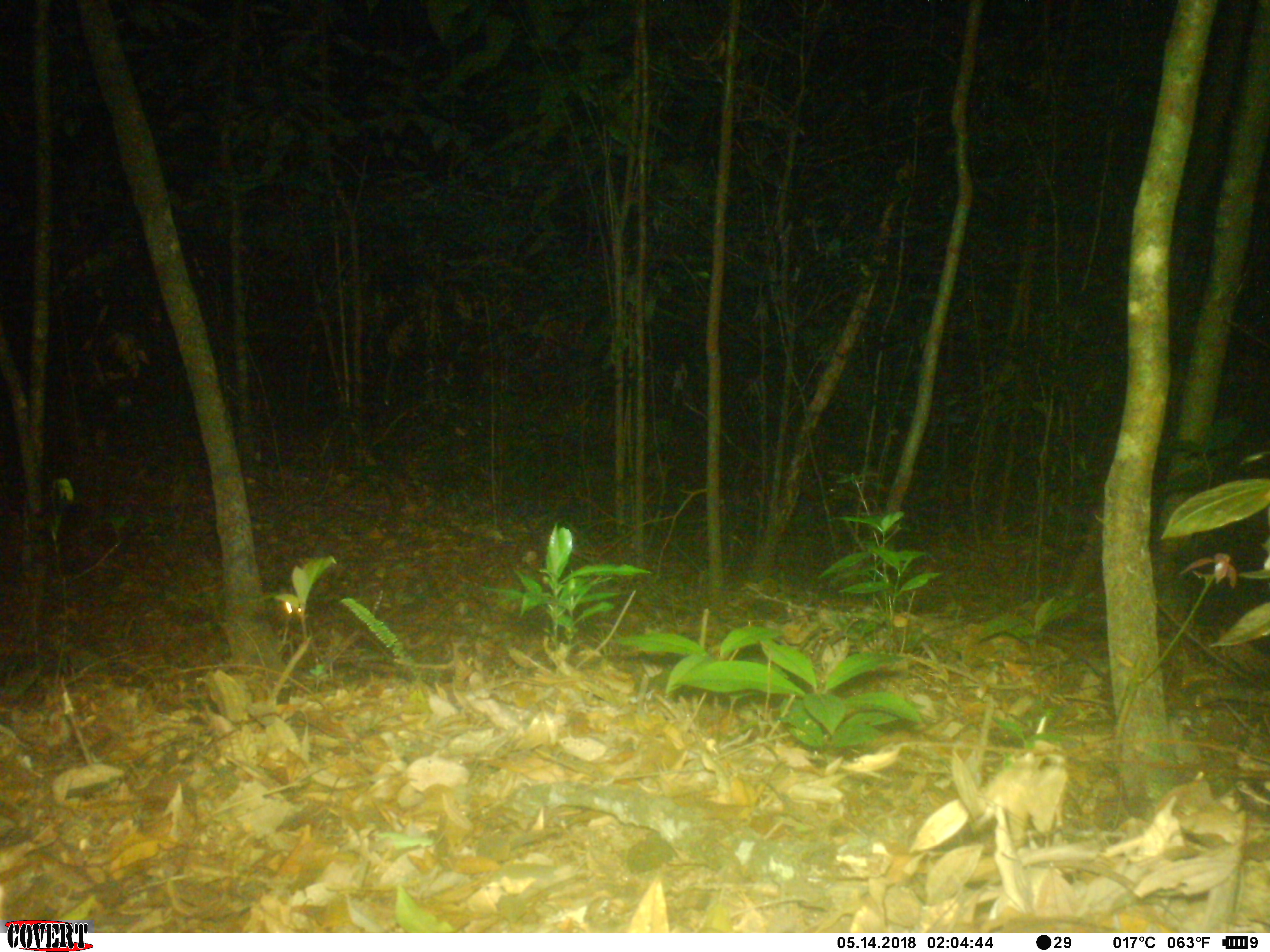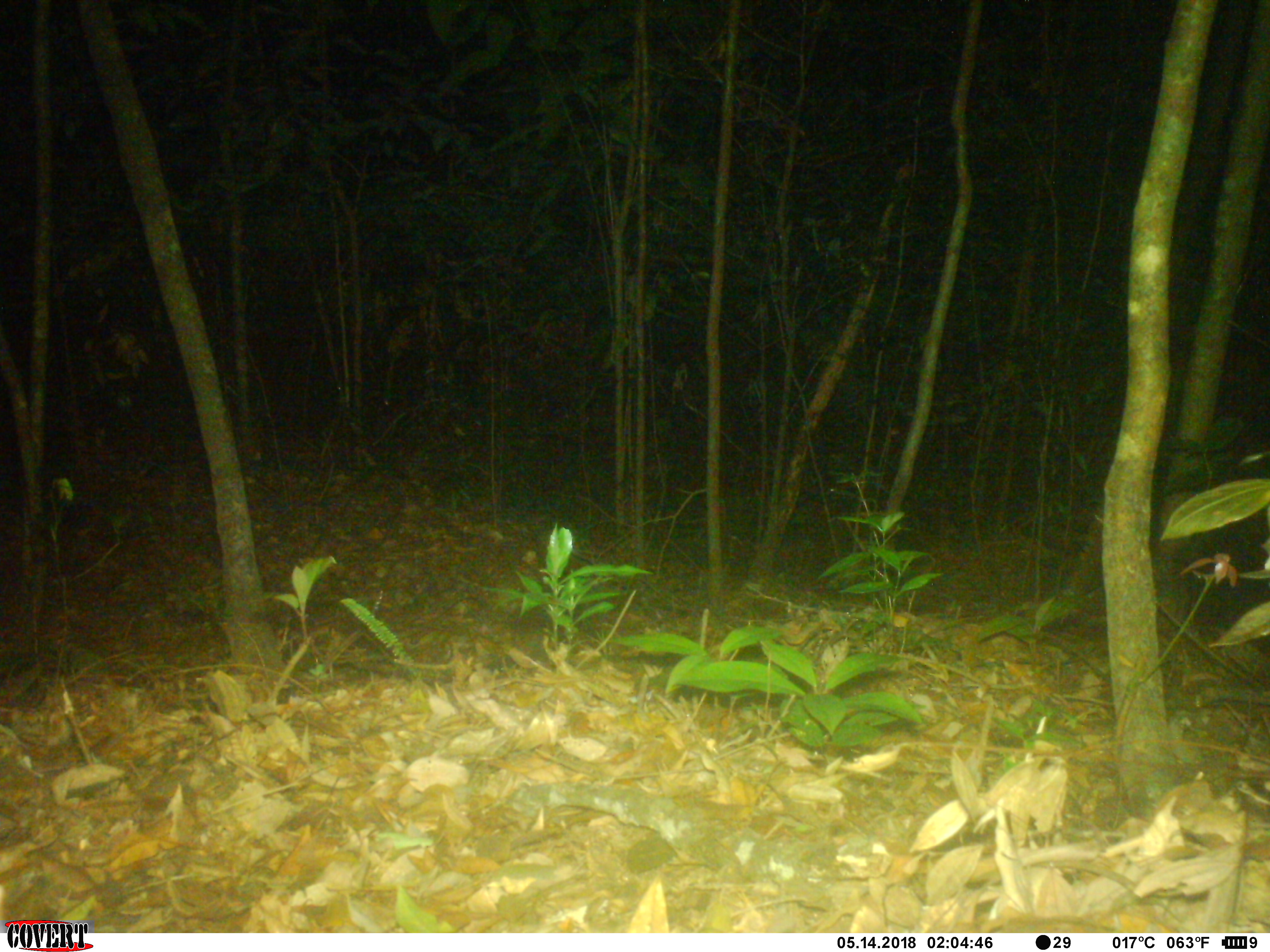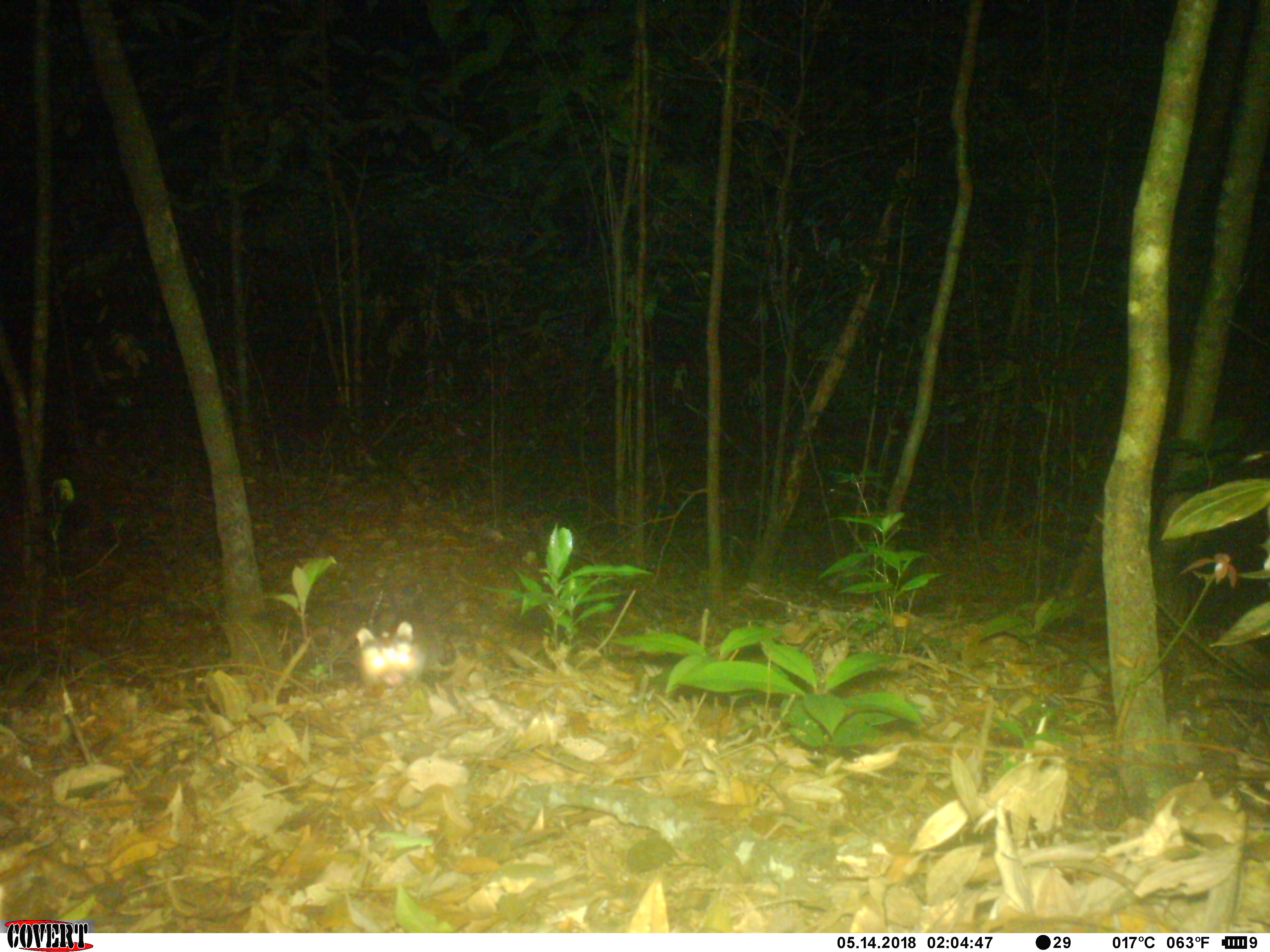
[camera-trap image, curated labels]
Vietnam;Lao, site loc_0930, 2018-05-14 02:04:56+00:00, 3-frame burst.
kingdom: Animalia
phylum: Chordata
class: Mammalia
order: Carnivora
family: Mustelidae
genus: Melogale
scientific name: Melogale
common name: ferret badger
Ferret badger (Melogale). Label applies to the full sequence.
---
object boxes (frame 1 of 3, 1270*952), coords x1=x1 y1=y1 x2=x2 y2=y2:
ferret badger: x1=277 y1=587 x2=302 y2=614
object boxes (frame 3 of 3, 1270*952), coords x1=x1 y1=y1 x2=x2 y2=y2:
ferret badger: x1=355 y1=611 x2=453 y2=694